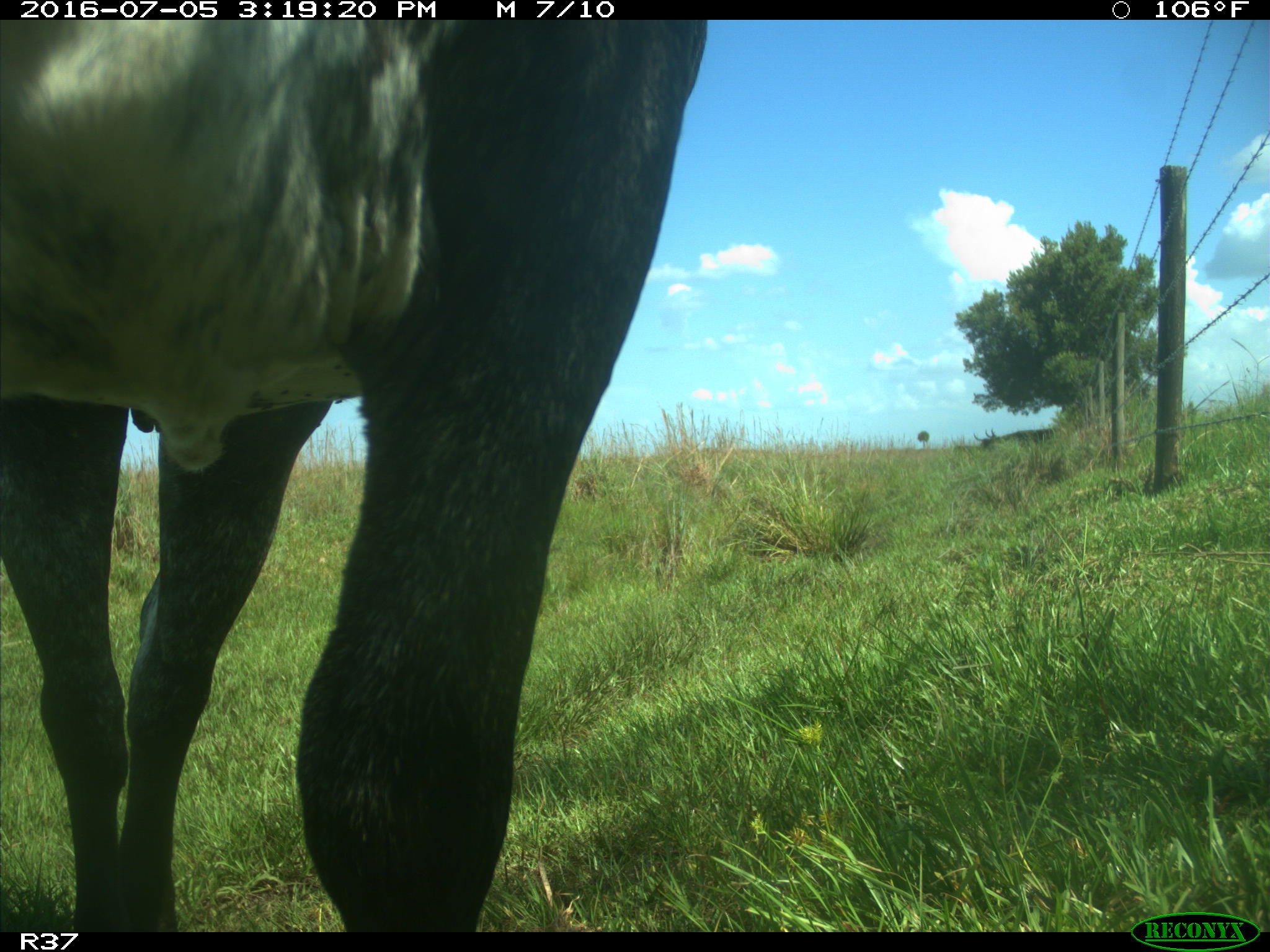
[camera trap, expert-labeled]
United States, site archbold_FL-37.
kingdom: Animalia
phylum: Chordata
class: Mammalia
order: Artiodactyla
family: Bovidae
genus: Bos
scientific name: Bos taurus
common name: domestic cow